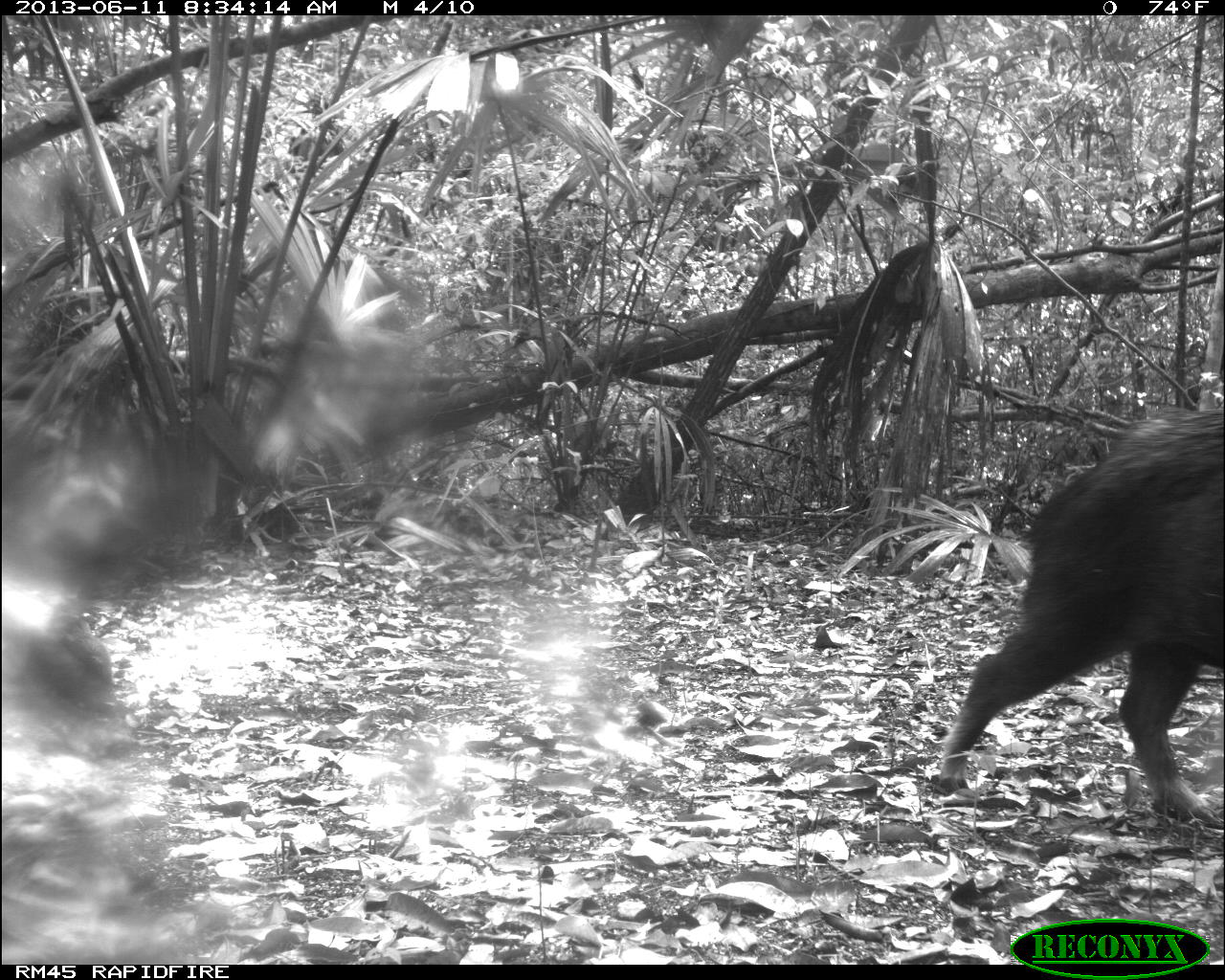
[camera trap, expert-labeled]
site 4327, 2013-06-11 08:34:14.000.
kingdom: Animalia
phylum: Chordata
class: Mammalia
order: Artiodactyla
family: Tayassuidae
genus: Tayassu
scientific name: Tayassu pecari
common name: white-lipped peccary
Tayassu pecari (white-lipped peccary), count 14.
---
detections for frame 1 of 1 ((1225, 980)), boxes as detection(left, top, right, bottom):
tayassu pecari: detection(922, 404, 1225, 821)